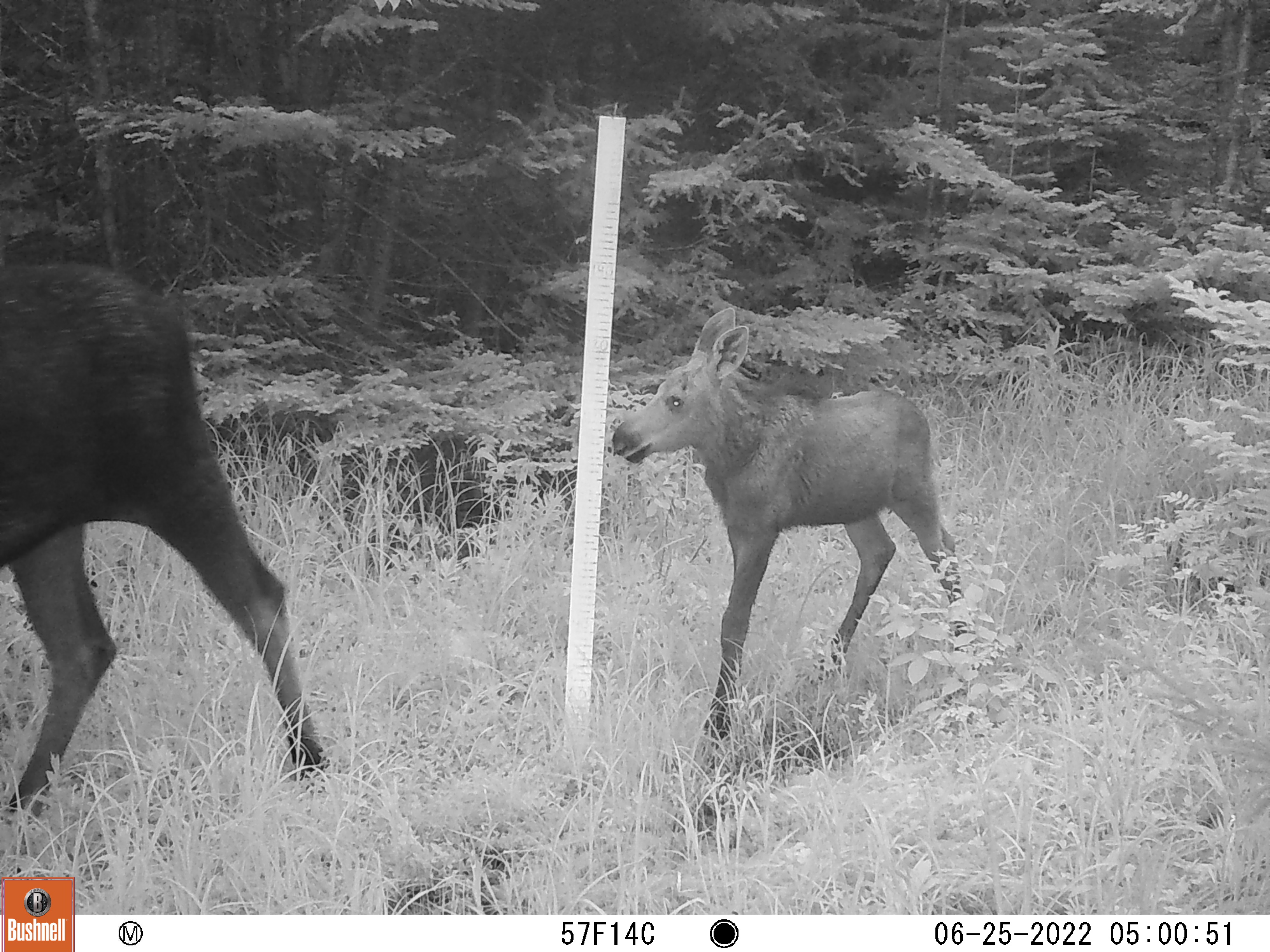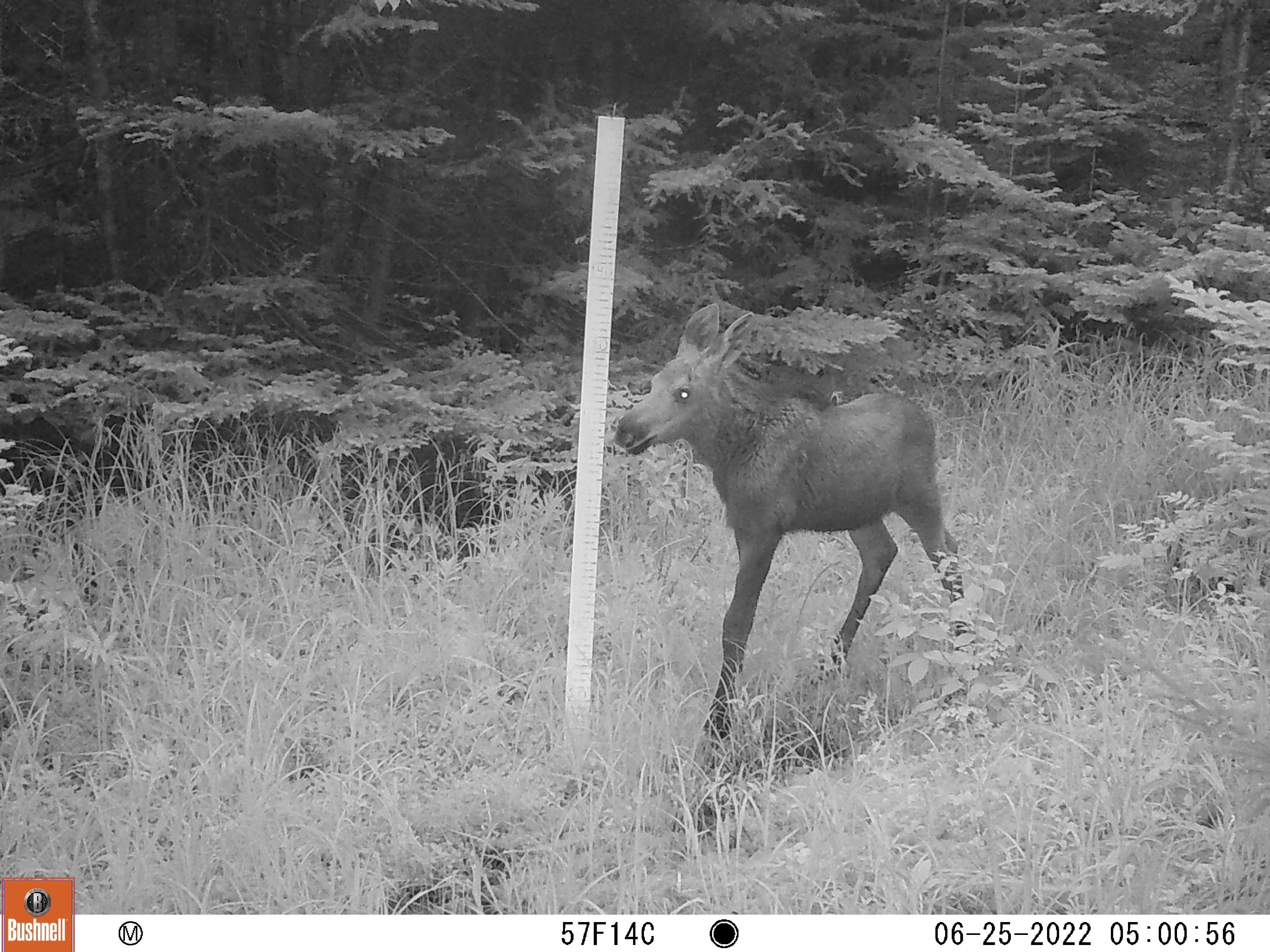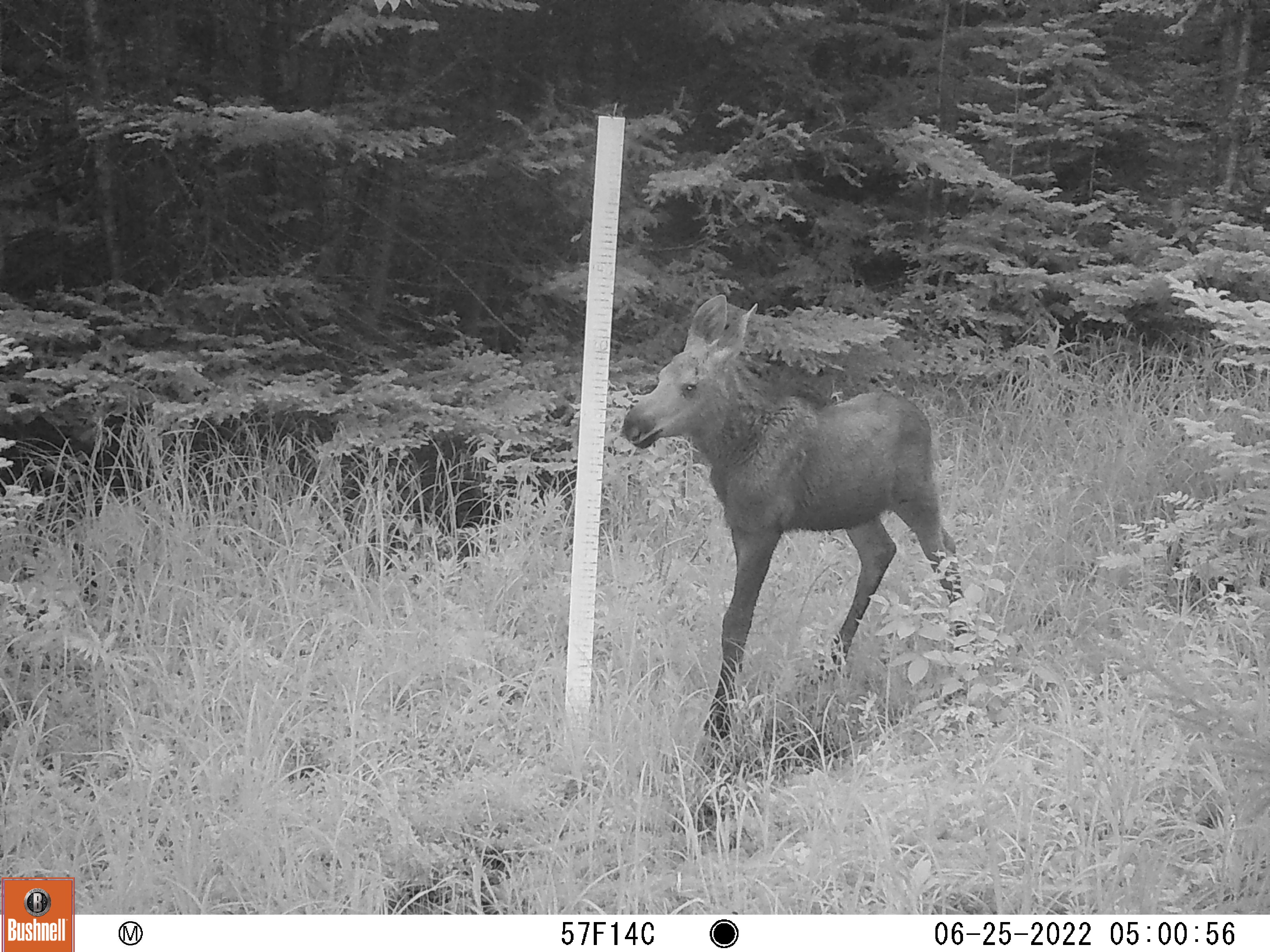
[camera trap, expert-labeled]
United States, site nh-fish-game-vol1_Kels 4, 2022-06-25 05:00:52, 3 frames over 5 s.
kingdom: Animalia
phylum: Chordata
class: Mammalia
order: Artiodactyla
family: Cervidae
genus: Alces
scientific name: Alces alces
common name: moose